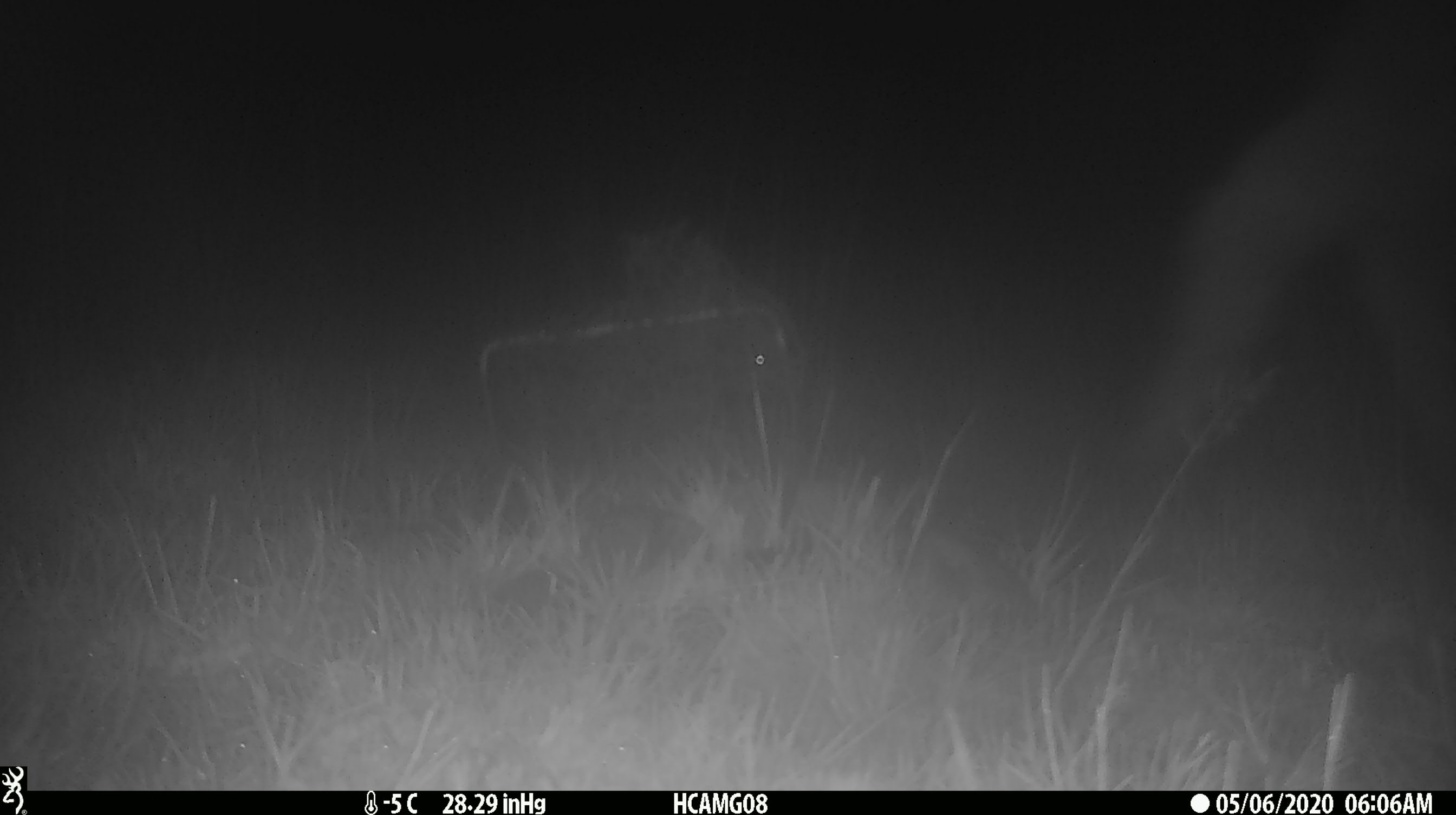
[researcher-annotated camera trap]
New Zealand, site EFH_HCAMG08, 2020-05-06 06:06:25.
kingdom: Animalia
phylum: Chordata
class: Mammalia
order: Artiodactyla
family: Bovidae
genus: Ovis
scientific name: Ovis aries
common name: domestic sheep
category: sheep